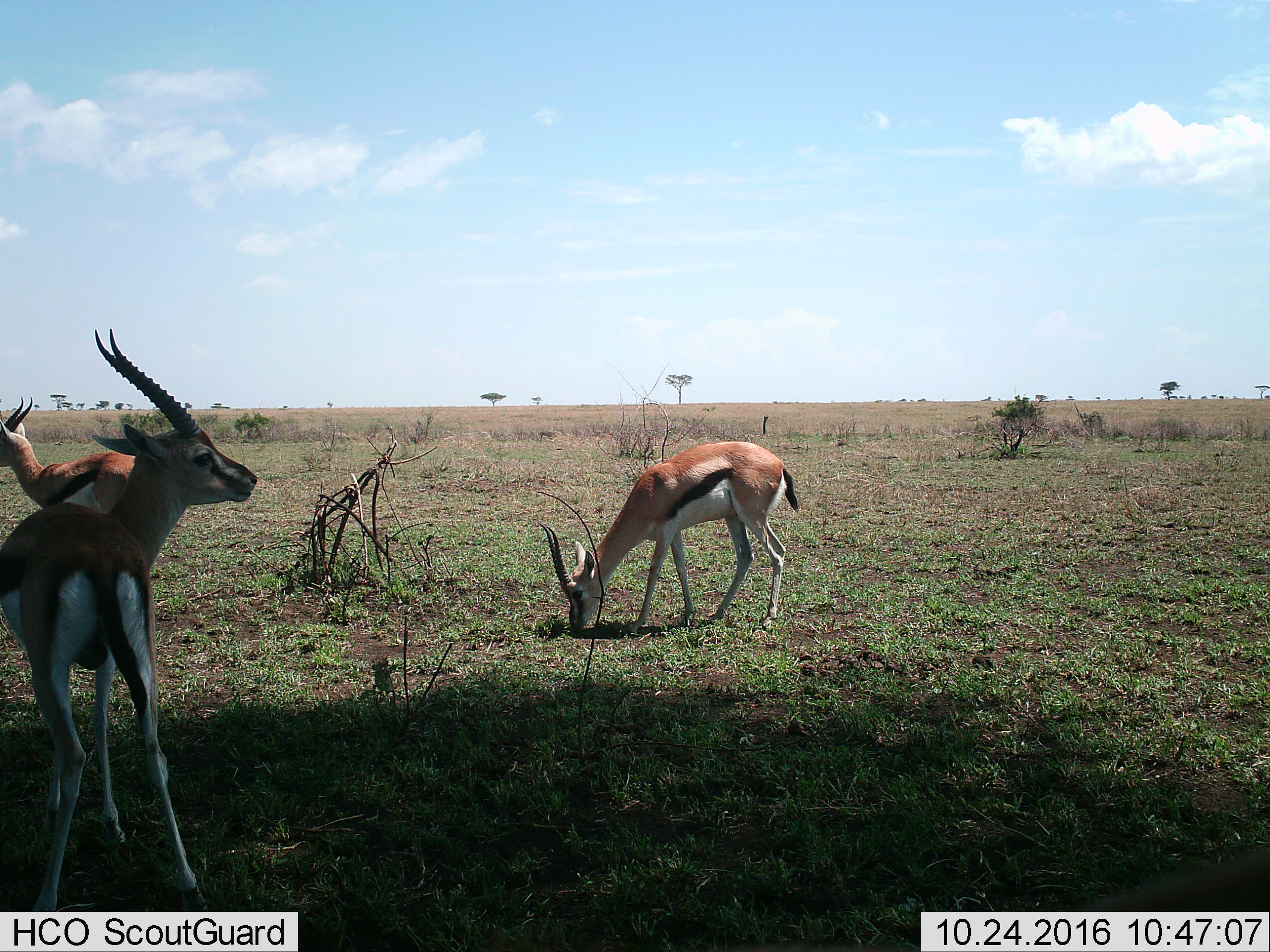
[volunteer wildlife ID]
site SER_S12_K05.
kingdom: Animalia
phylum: Chordata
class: Mammalia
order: Artiodactyla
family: Bovidae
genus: Eudorcas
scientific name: Eudorcas thomsonii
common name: thomson's gazelle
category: gazellethomsons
Gazellethomsons (thomson's gazelle) (Eudorcas thomsonii), count 3. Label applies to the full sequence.